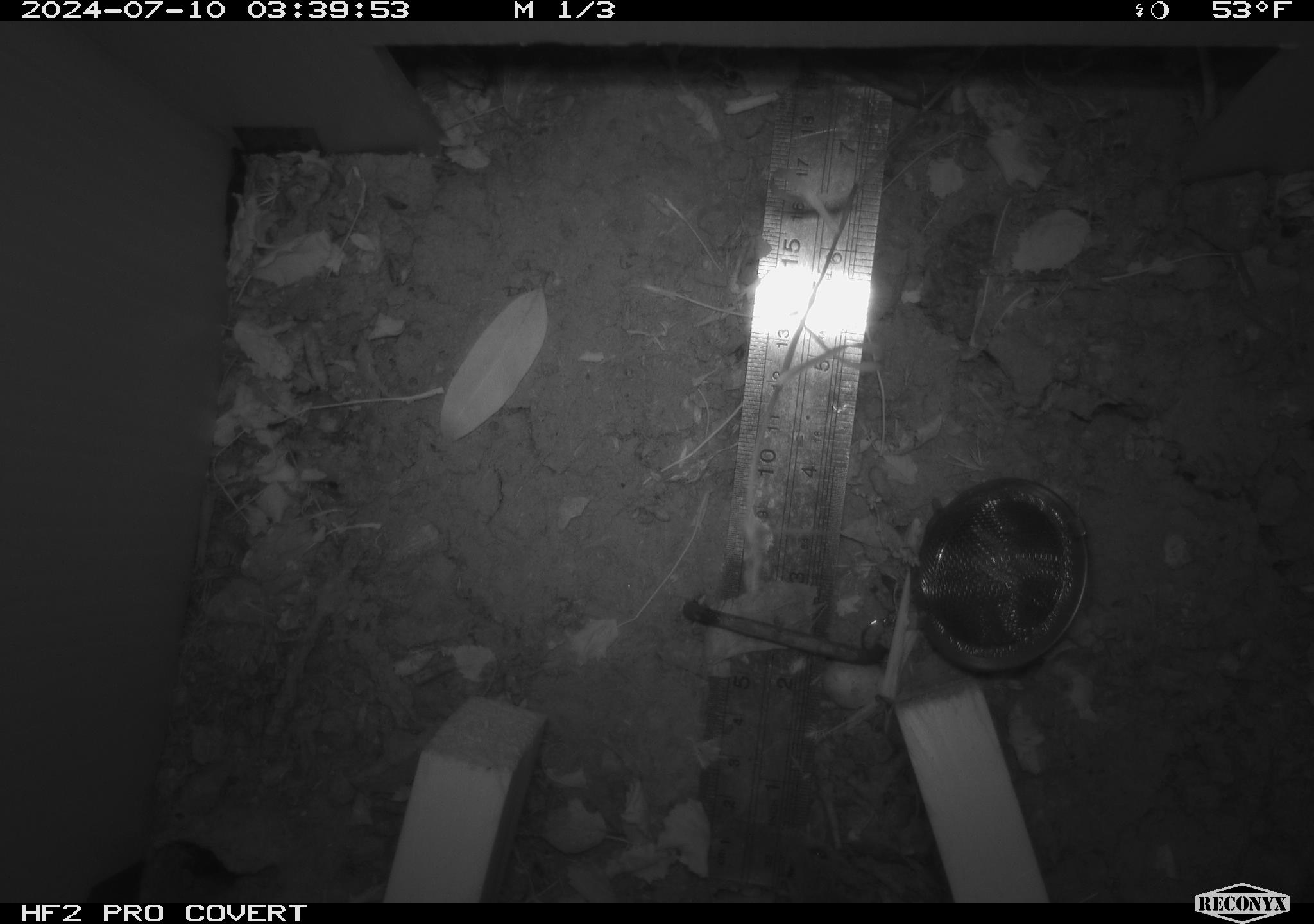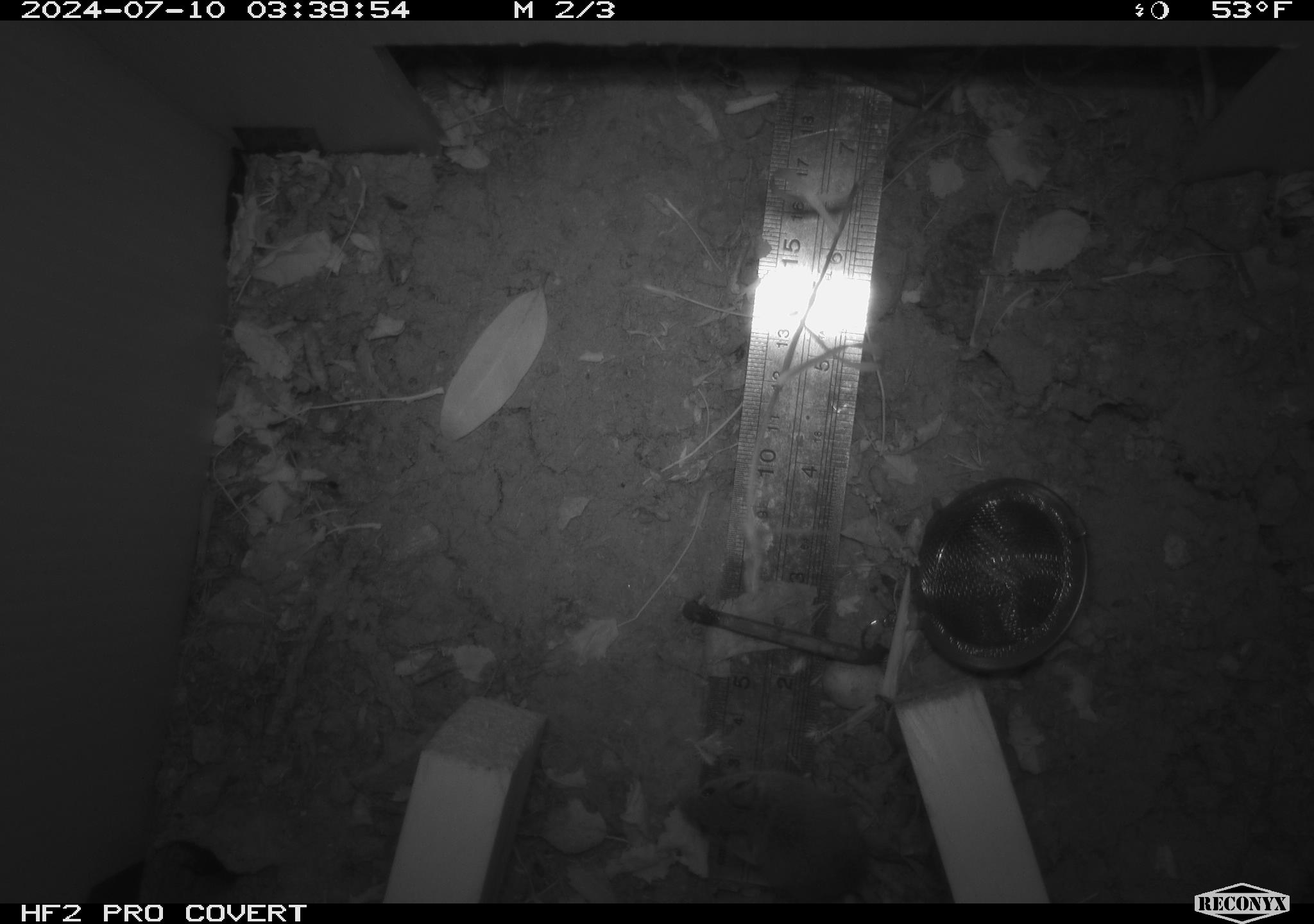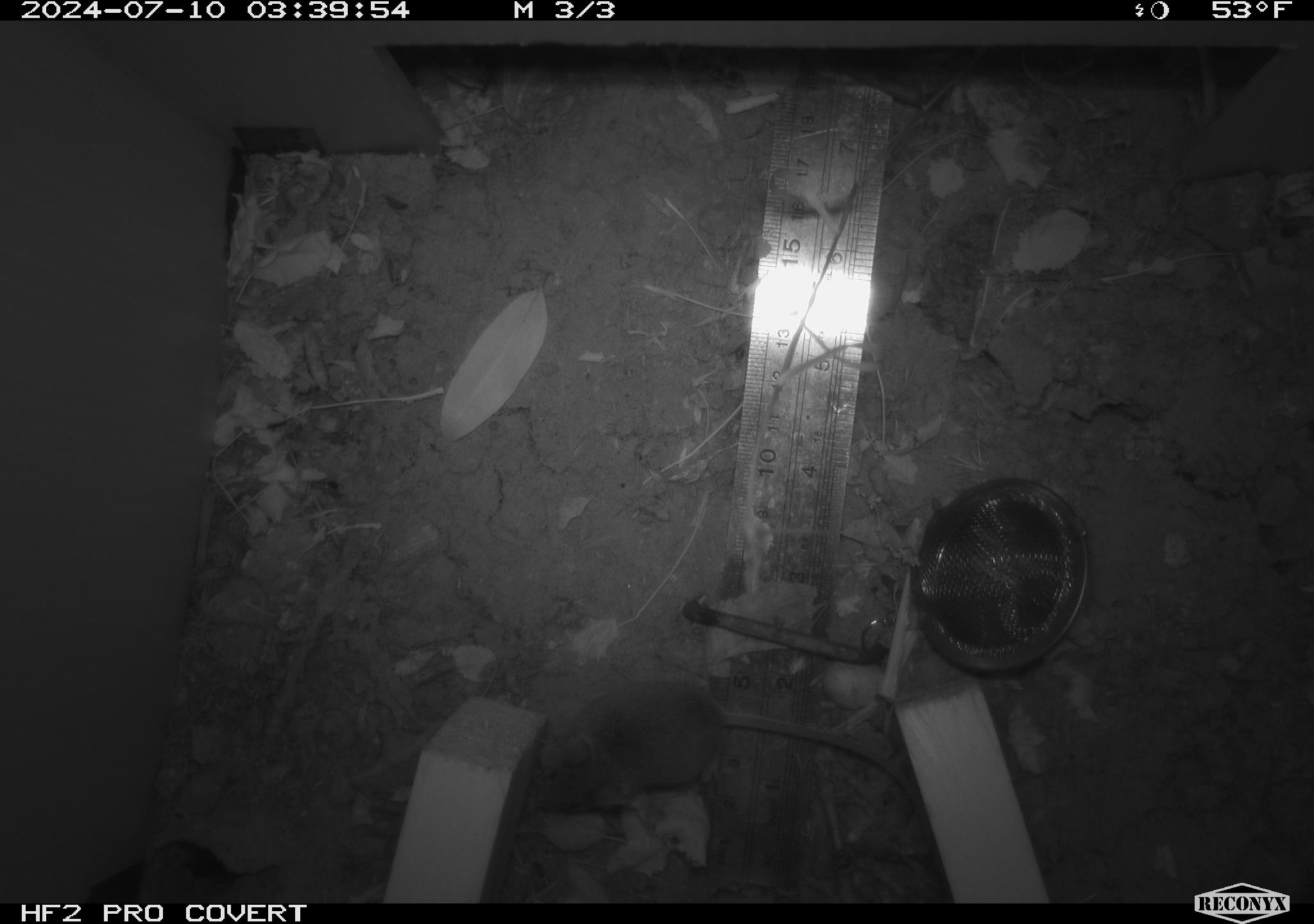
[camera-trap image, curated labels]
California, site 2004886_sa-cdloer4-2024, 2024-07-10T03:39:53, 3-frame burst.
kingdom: Animalia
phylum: Chordata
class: Mammalia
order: Rodentia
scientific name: Rodentia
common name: rodent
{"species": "rodent (Rodentia)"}